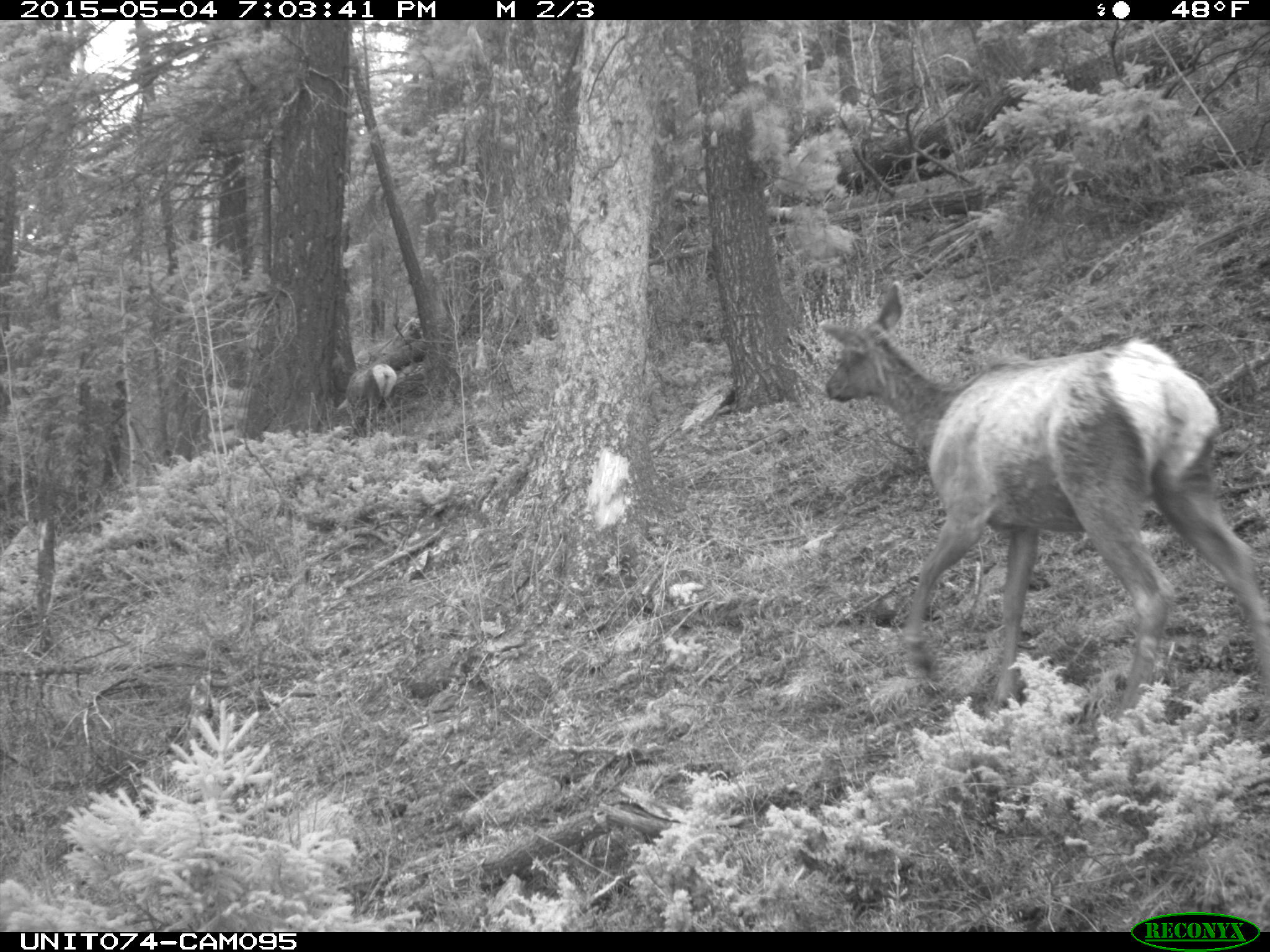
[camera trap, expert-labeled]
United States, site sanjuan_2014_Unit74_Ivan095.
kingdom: Animalia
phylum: Chordata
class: Mammalia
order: Artiodactyla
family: Cervidae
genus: Cervus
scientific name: Cervus elaphus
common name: red deer